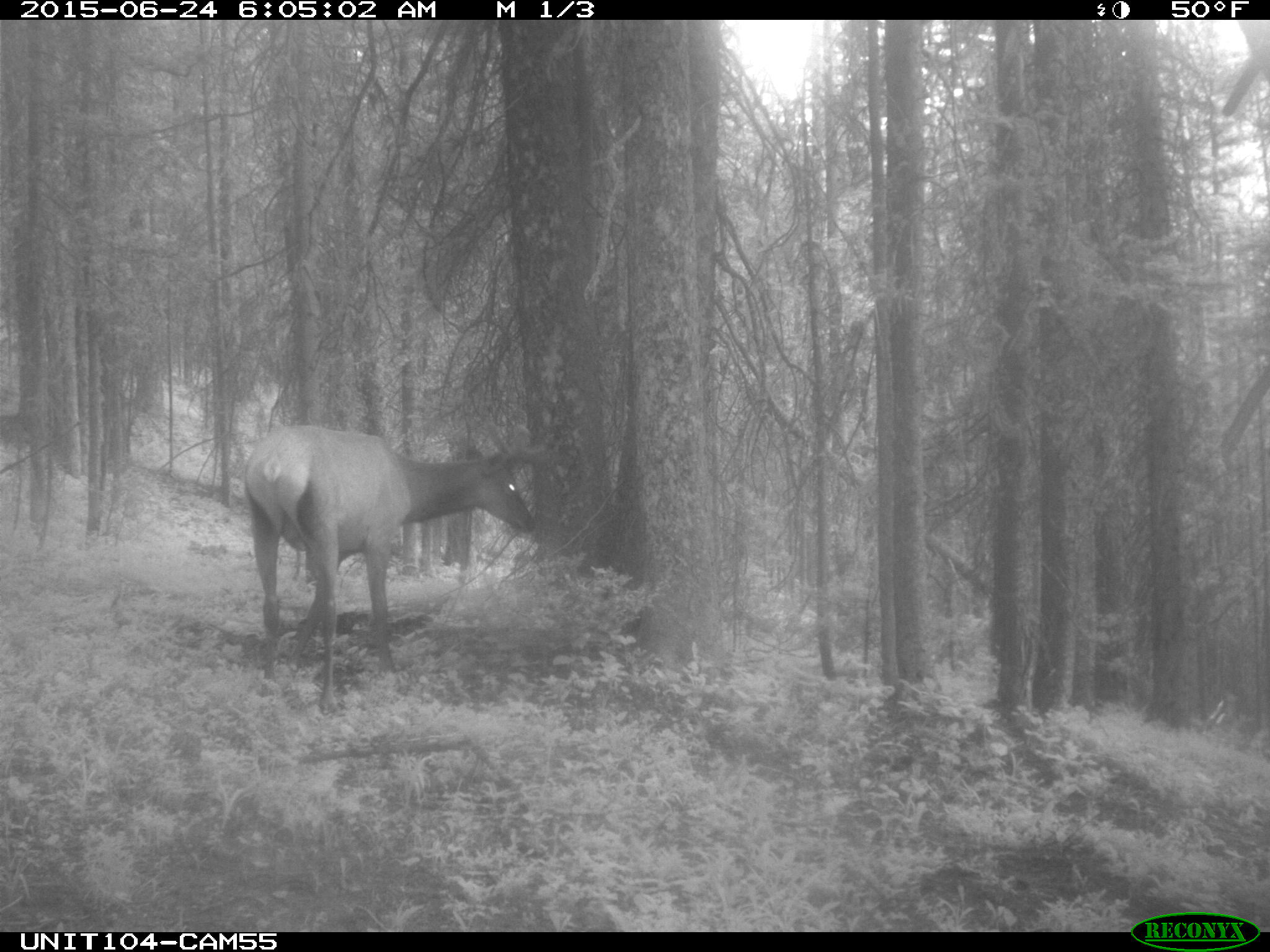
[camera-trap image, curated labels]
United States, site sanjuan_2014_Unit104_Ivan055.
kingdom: Animalia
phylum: Chordata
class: Mammalia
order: Artiodactyla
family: Cervidae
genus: Cervus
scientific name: Cervus elaphus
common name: red deer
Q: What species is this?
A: Cervus elaphus (red deer).